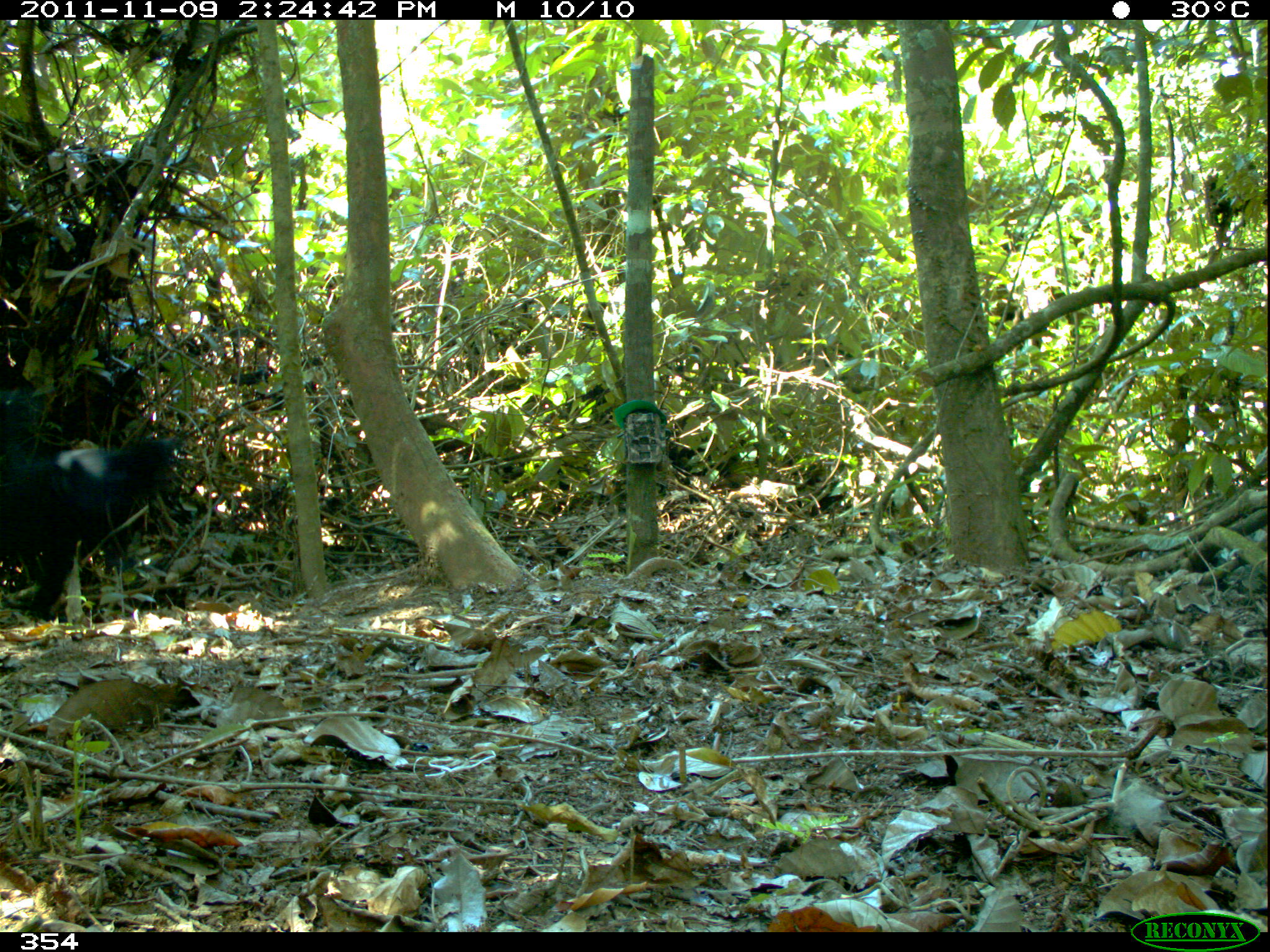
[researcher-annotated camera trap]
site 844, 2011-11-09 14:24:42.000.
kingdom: Animalia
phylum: Chordata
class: Mammalia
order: Primates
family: Atelidae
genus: Ateles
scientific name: Ateles chamek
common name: black-faced black spider monkey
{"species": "Ateles chamek (black-faced black spider monkey)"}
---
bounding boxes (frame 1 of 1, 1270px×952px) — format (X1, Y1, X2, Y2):
ateles chamek: (0, 424, 184, 616)